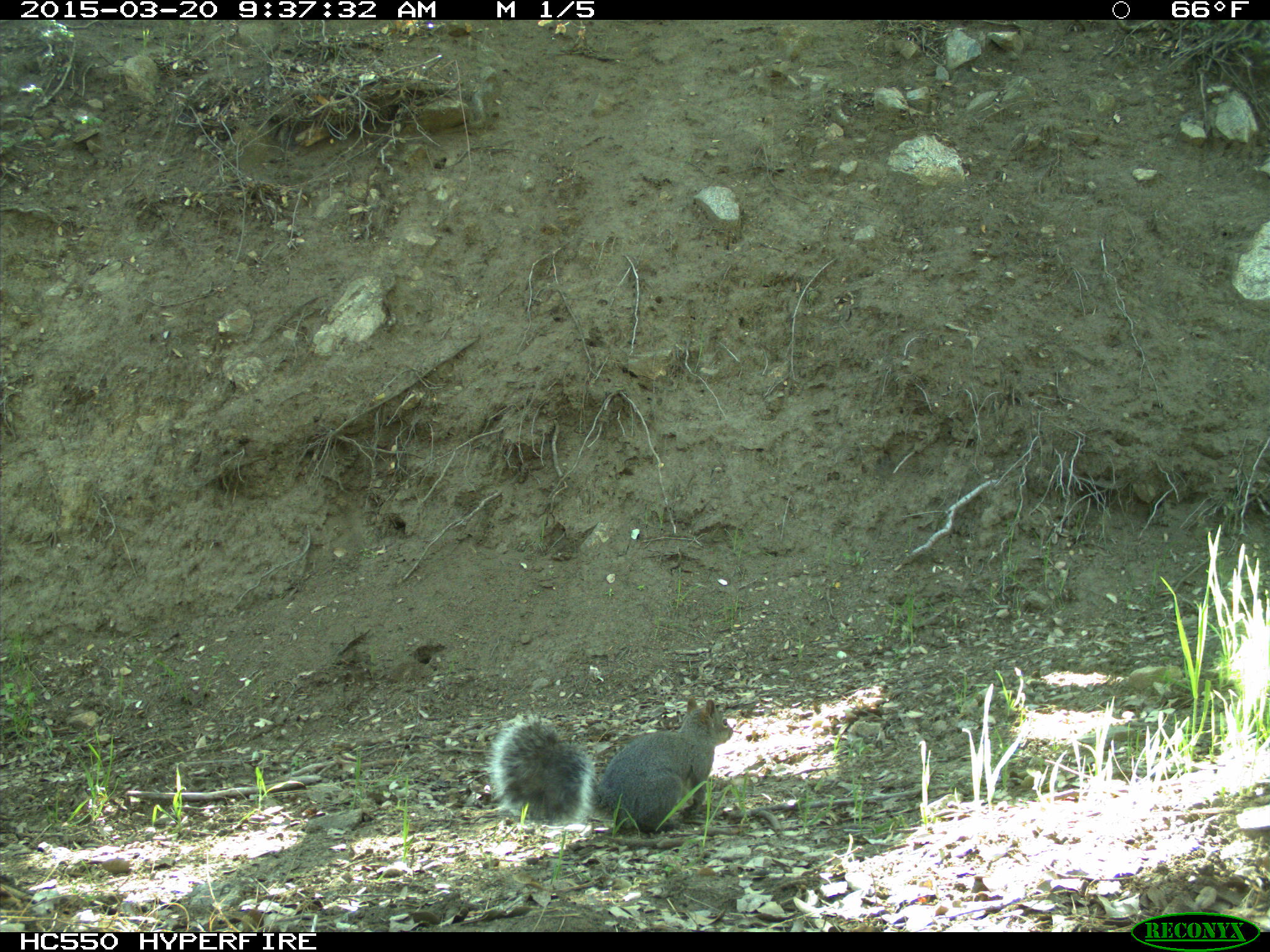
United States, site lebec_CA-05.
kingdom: Animalia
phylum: Chordata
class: Mammalia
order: Rodentia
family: Sciuridae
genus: Sciurus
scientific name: Sciurus carolinensis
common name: eastern gray squirrel